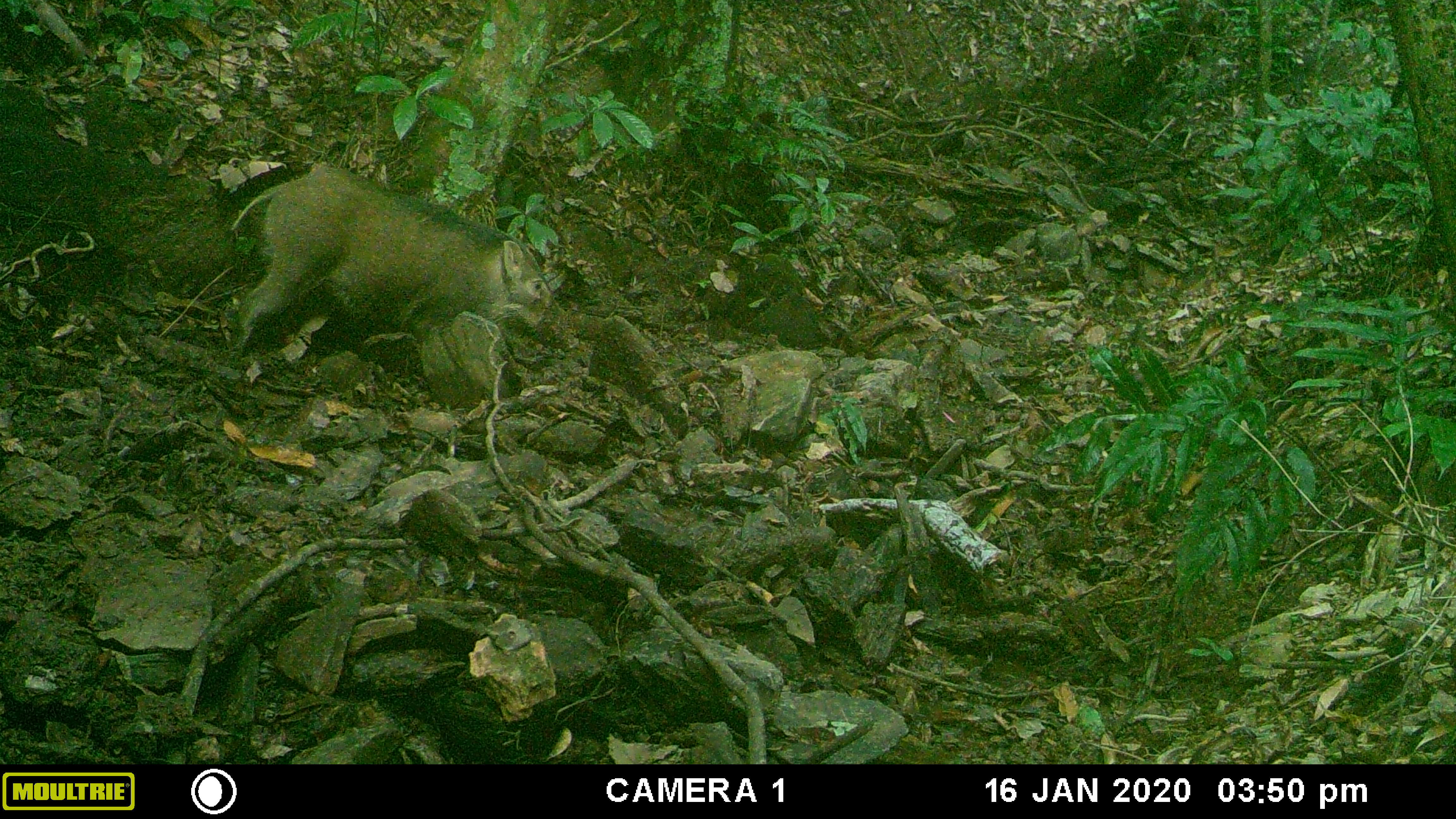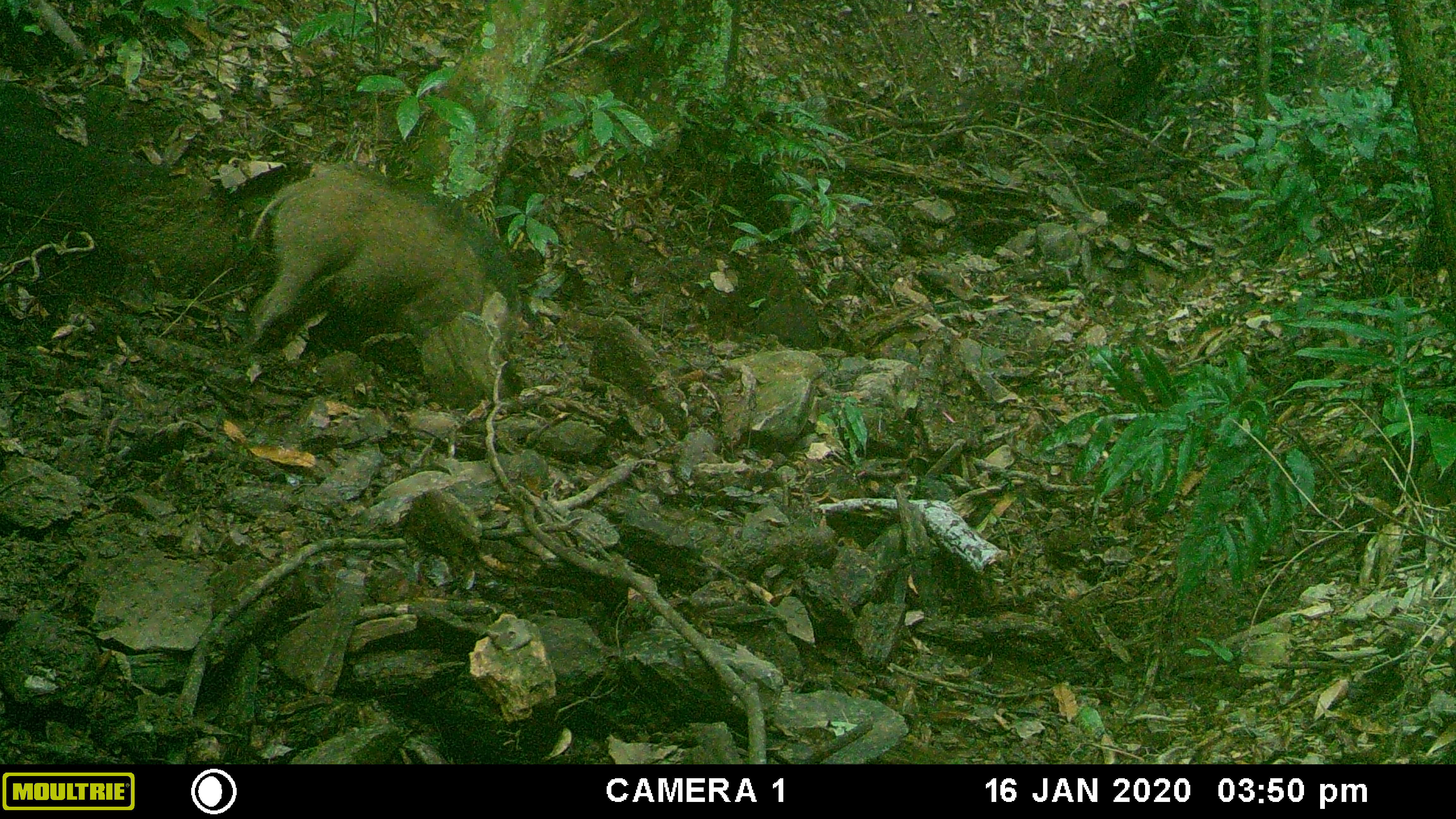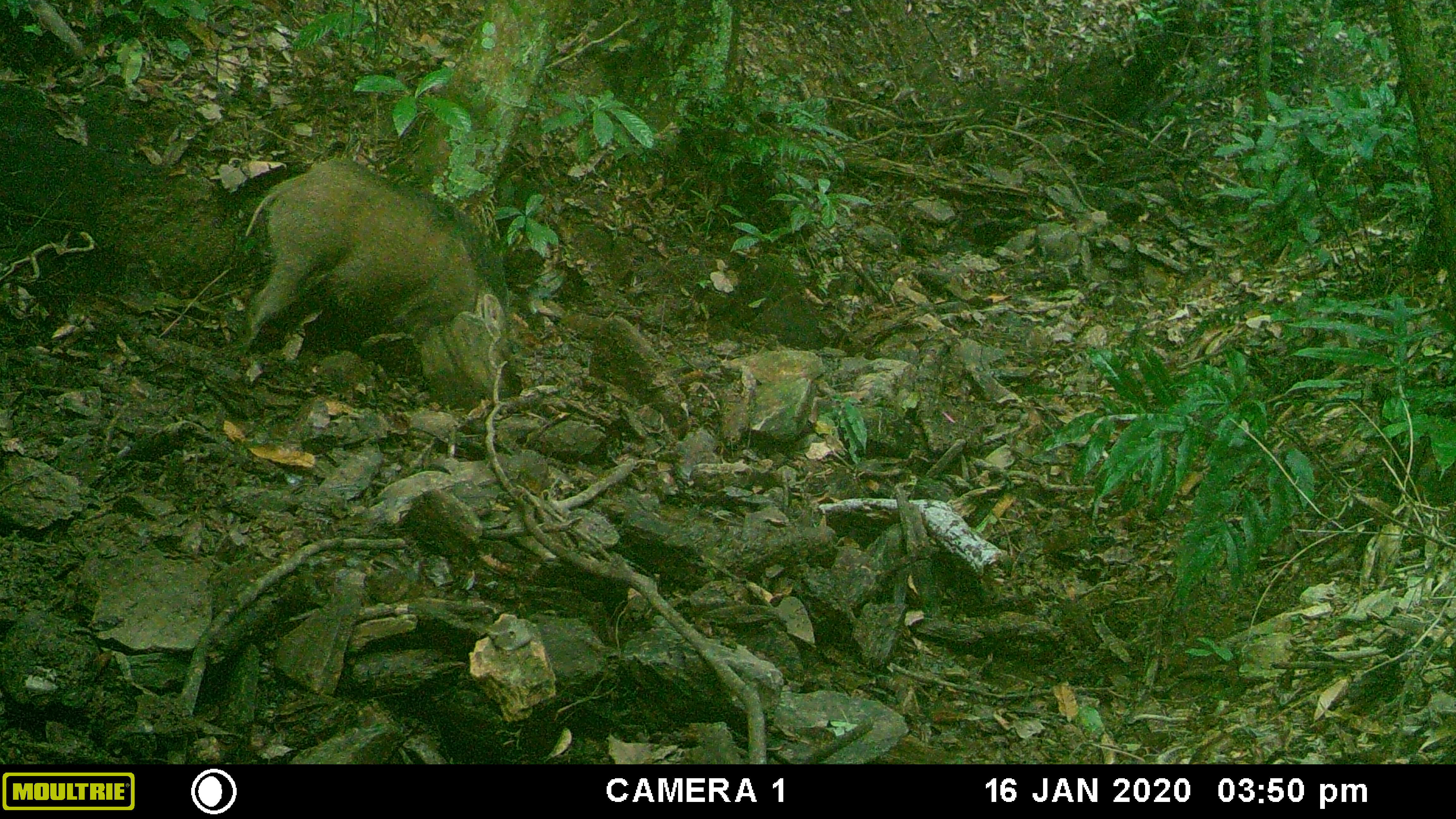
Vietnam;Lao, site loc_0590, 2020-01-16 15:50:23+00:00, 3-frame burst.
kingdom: Animalia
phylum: Chordata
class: Mammalia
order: Artiodactyla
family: Suidae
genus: Sus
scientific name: Sus scrofa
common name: eurasian wild pig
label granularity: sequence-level